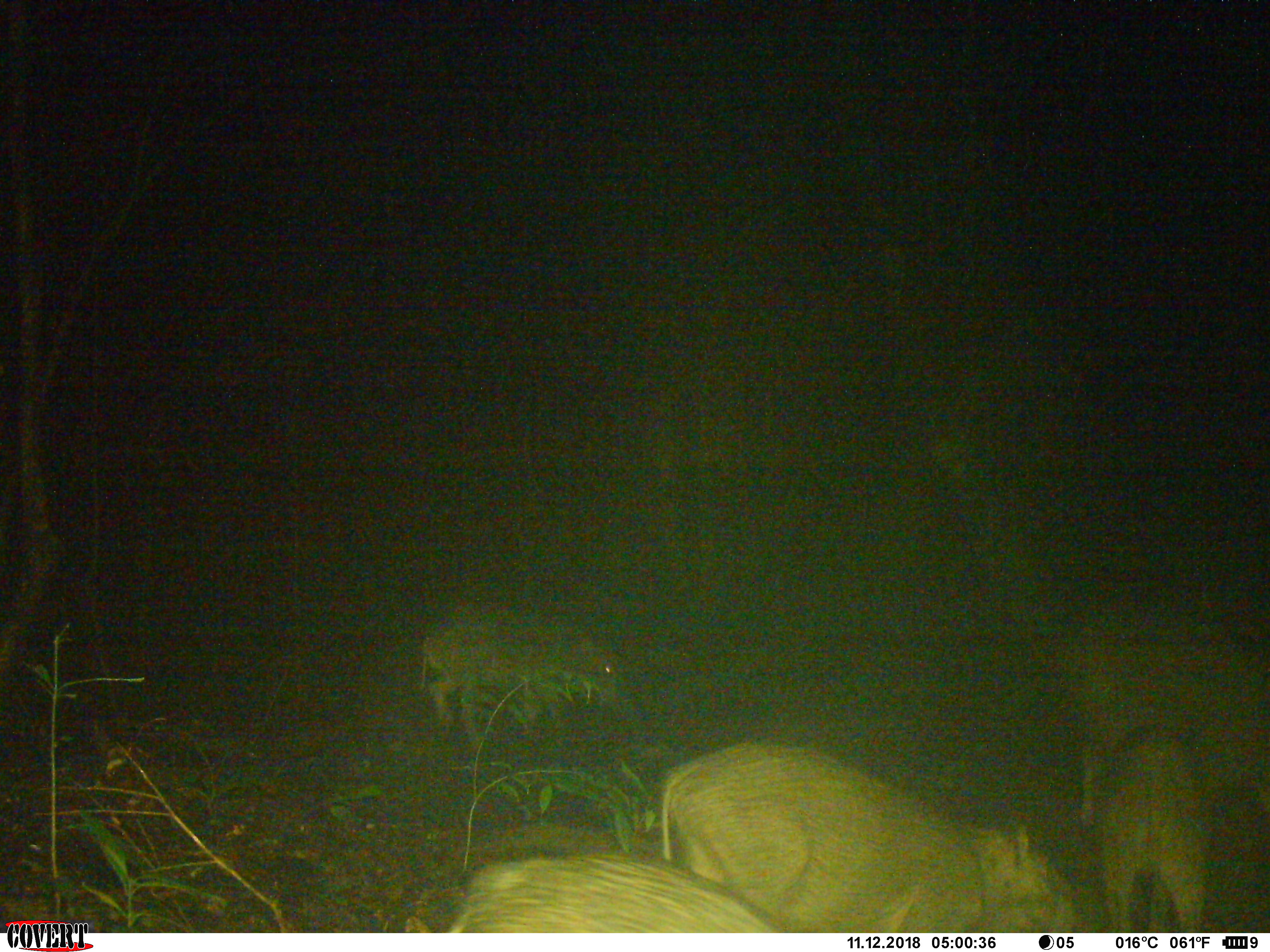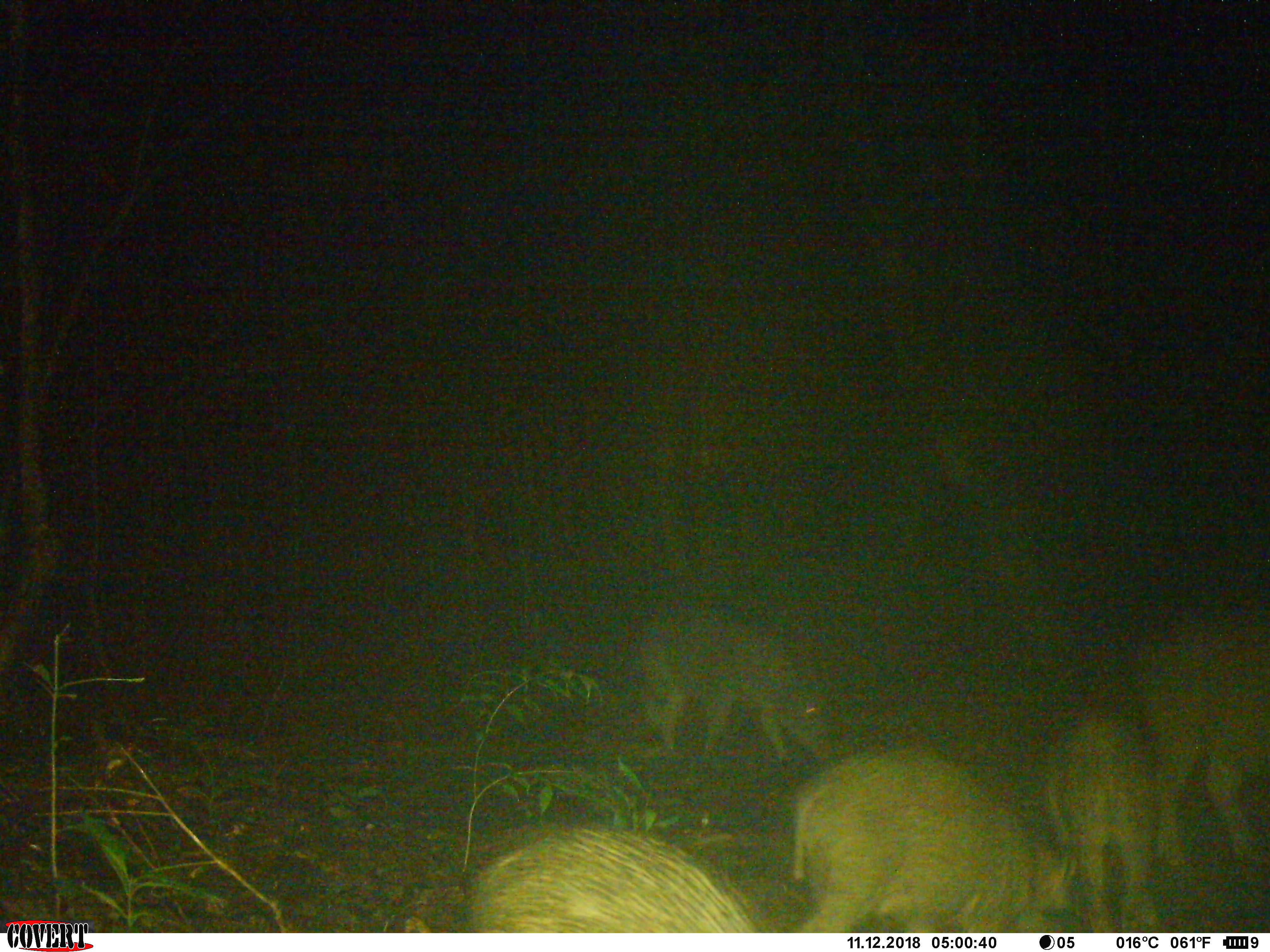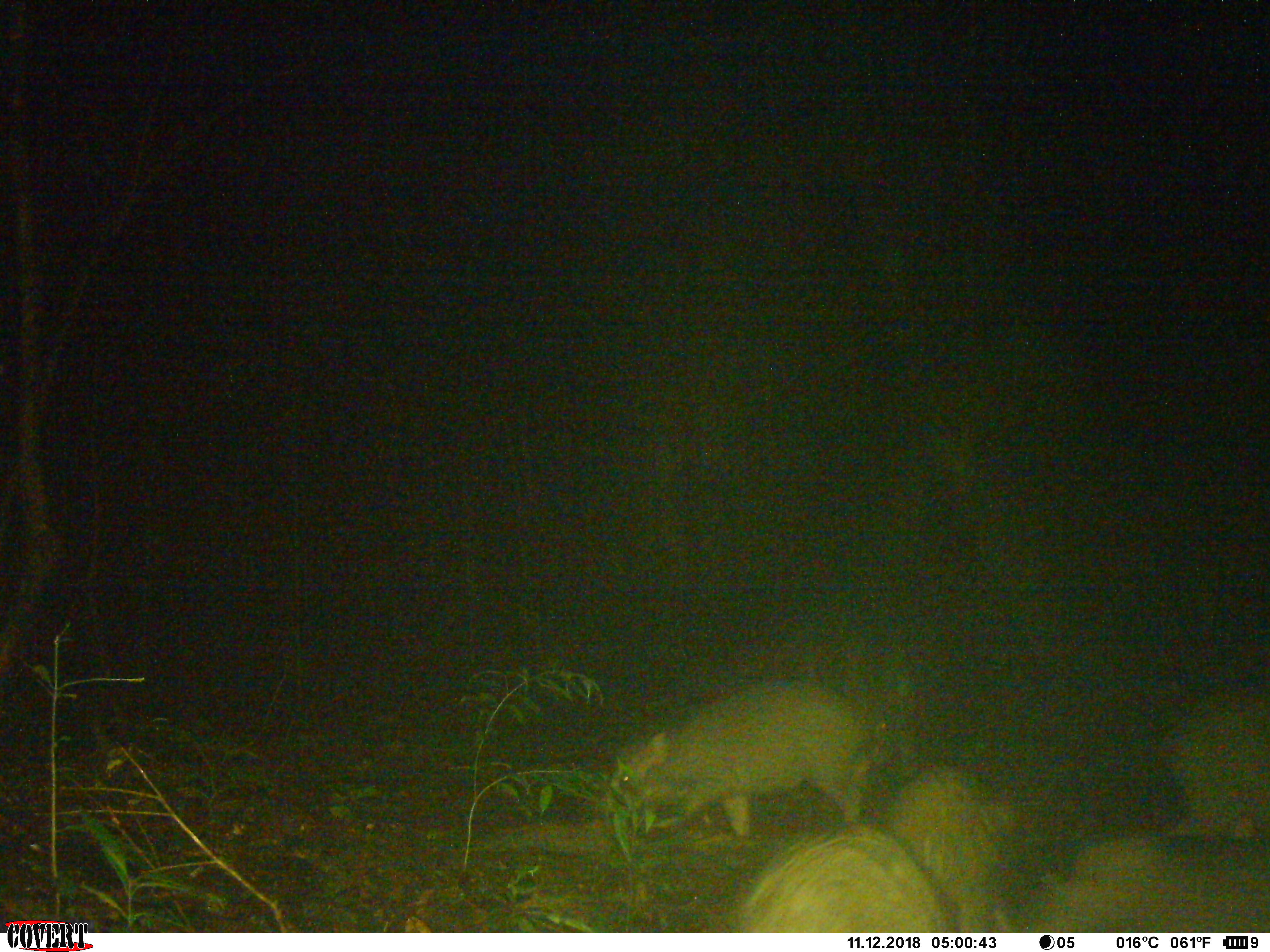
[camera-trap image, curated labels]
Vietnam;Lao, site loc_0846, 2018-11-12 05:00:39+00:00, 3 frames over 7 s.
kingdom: Animalia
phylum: Chordata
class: Mammalia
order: Artiodactyla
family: Suidae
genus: Sus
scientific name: Sus scrofa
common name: eurasian wild pig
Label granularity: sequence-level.